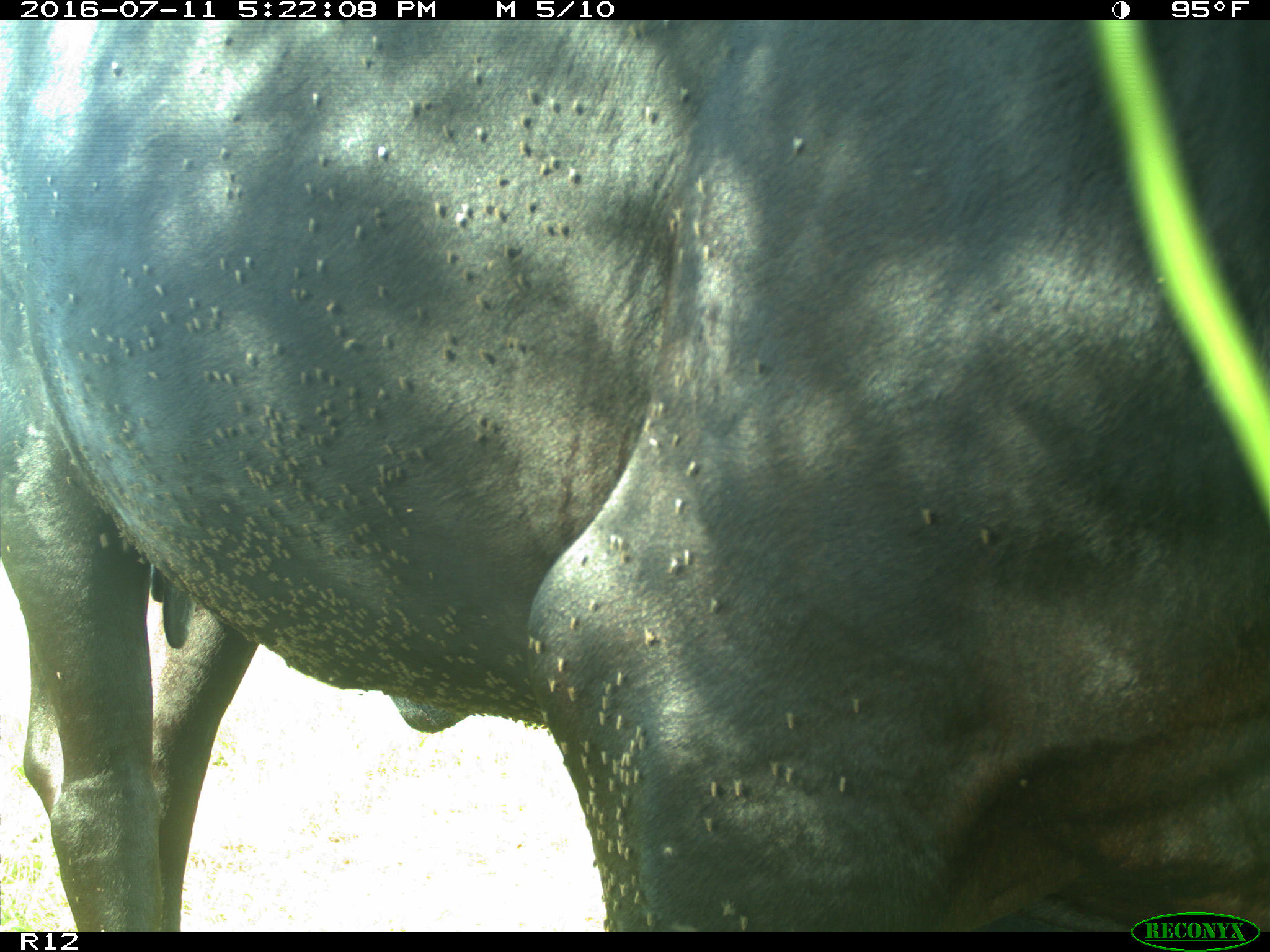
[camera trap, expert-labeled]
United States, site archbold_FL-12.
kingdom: Animalia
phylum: Chordata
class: Mammalia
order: Artiodactyla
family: Bovidae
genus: Bos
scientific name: Bos taurus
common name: domestic cow